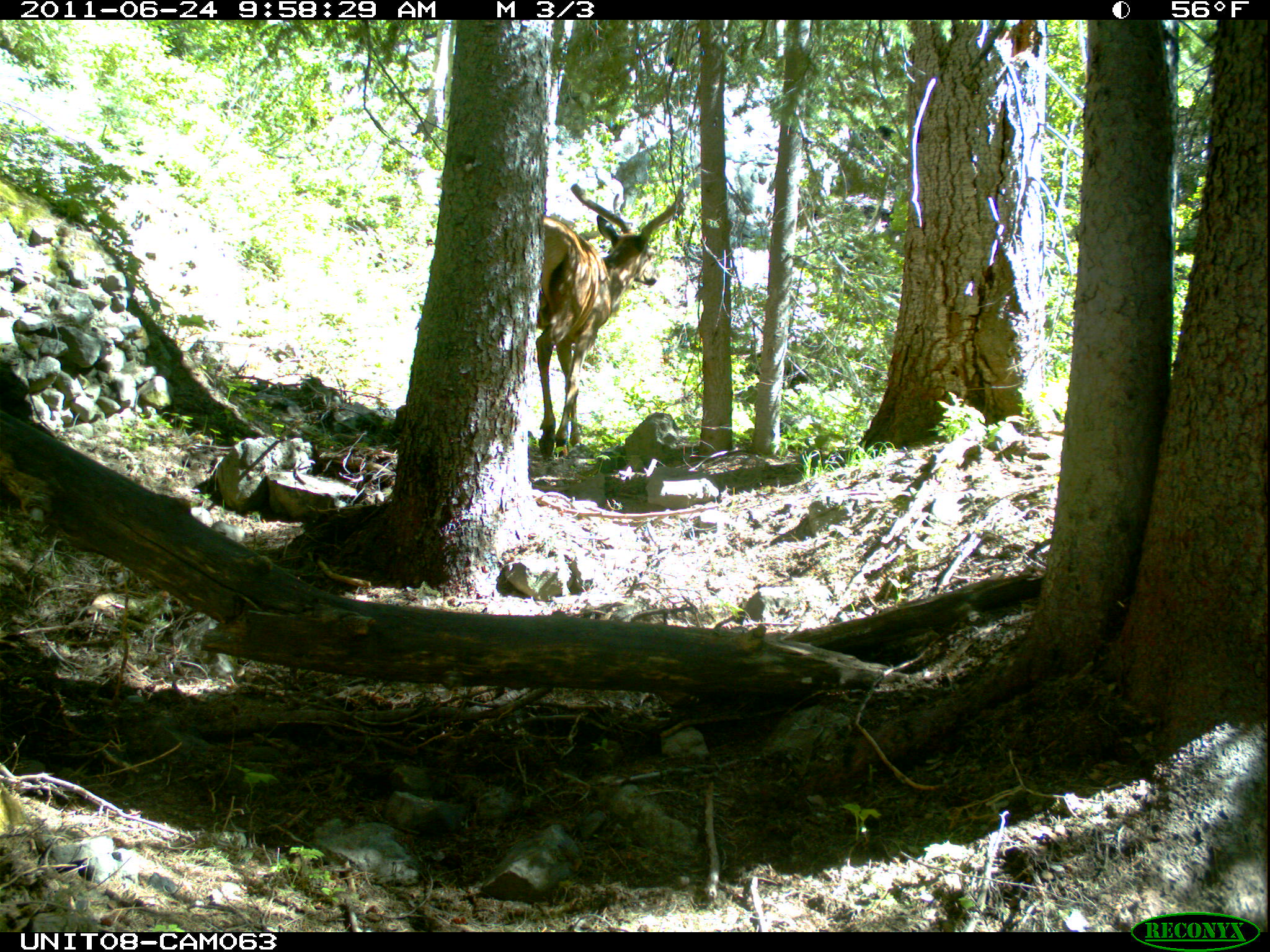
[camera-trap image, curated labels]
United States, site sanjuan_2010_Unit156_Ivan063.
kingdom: Animalia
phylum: Chordata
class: Mammalia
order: Artiodactyla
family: Cervidae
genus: Cervus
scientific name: Cervus elaphus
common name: red deer